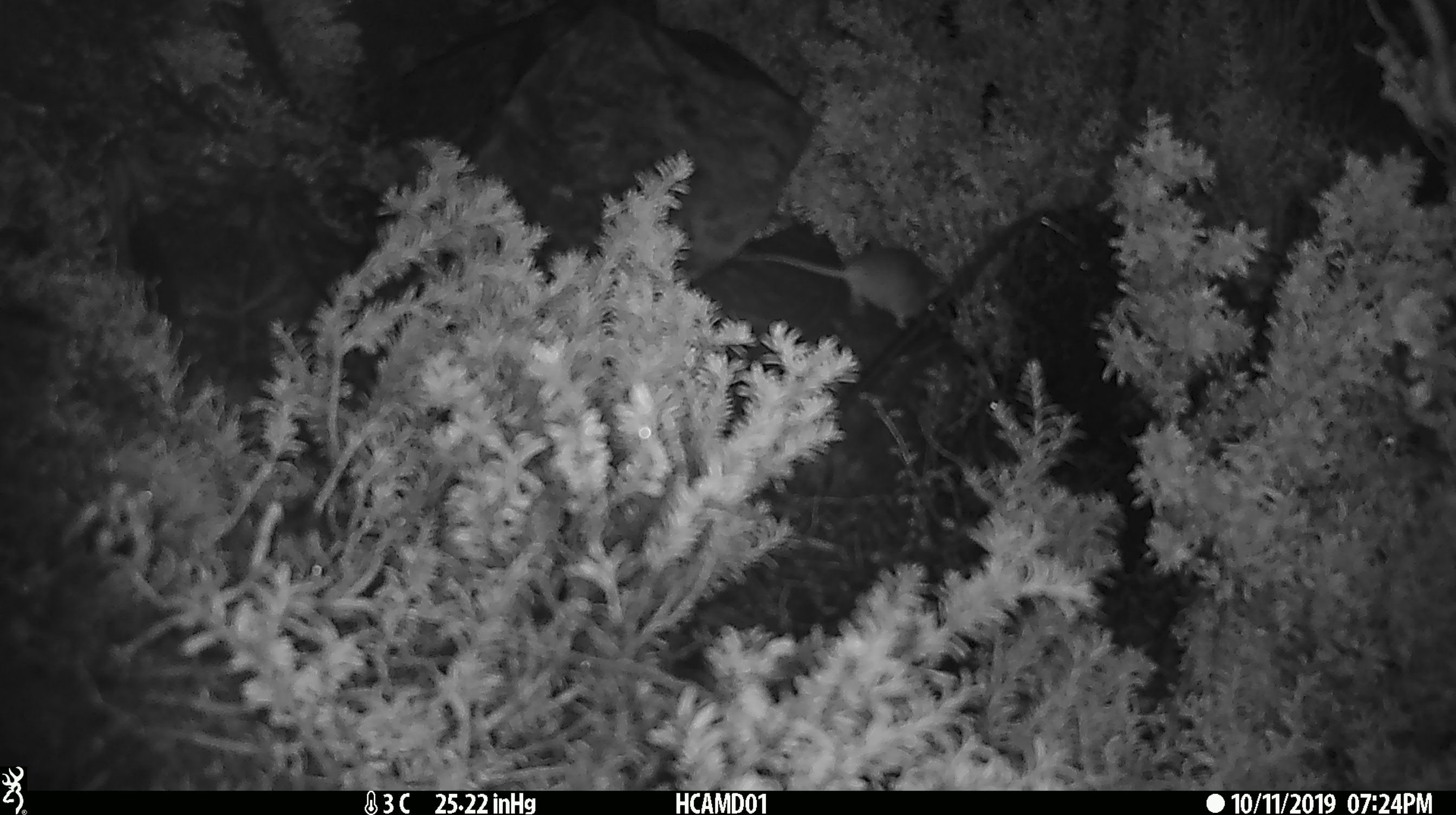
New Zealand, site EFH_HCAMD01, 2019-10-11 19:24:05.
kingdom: Animalia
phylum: Chordata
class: Mammalia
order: Rodentia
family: Muridae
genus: Mus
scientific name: Mus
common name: mouse